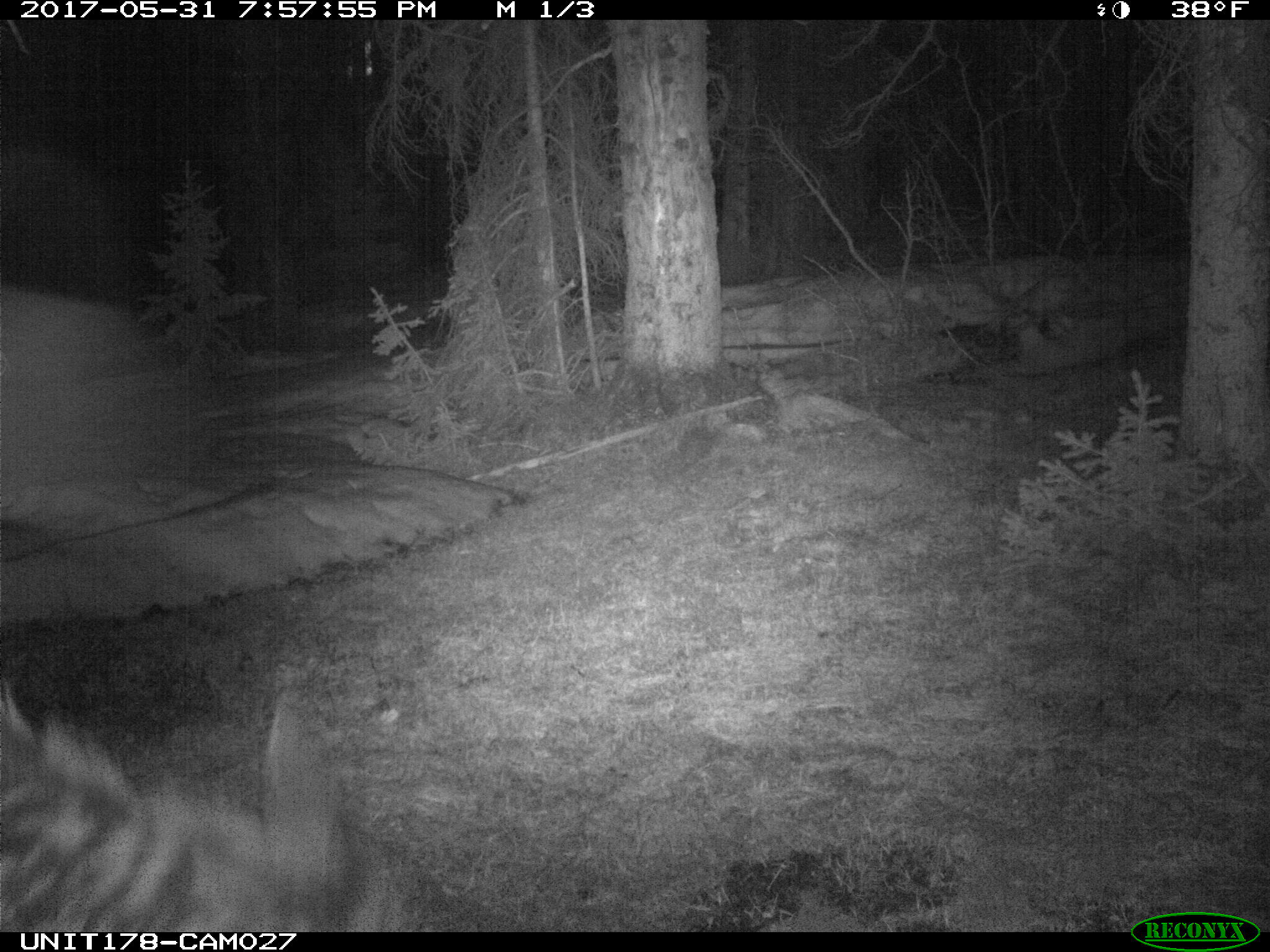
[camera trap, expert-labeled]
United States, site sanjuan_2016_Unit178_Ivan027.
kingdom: Animalia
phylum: Chordata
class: Mammalia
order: Artiodactyla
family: Cervidae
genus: Cervus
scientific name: Cervus elaphus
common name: red deer